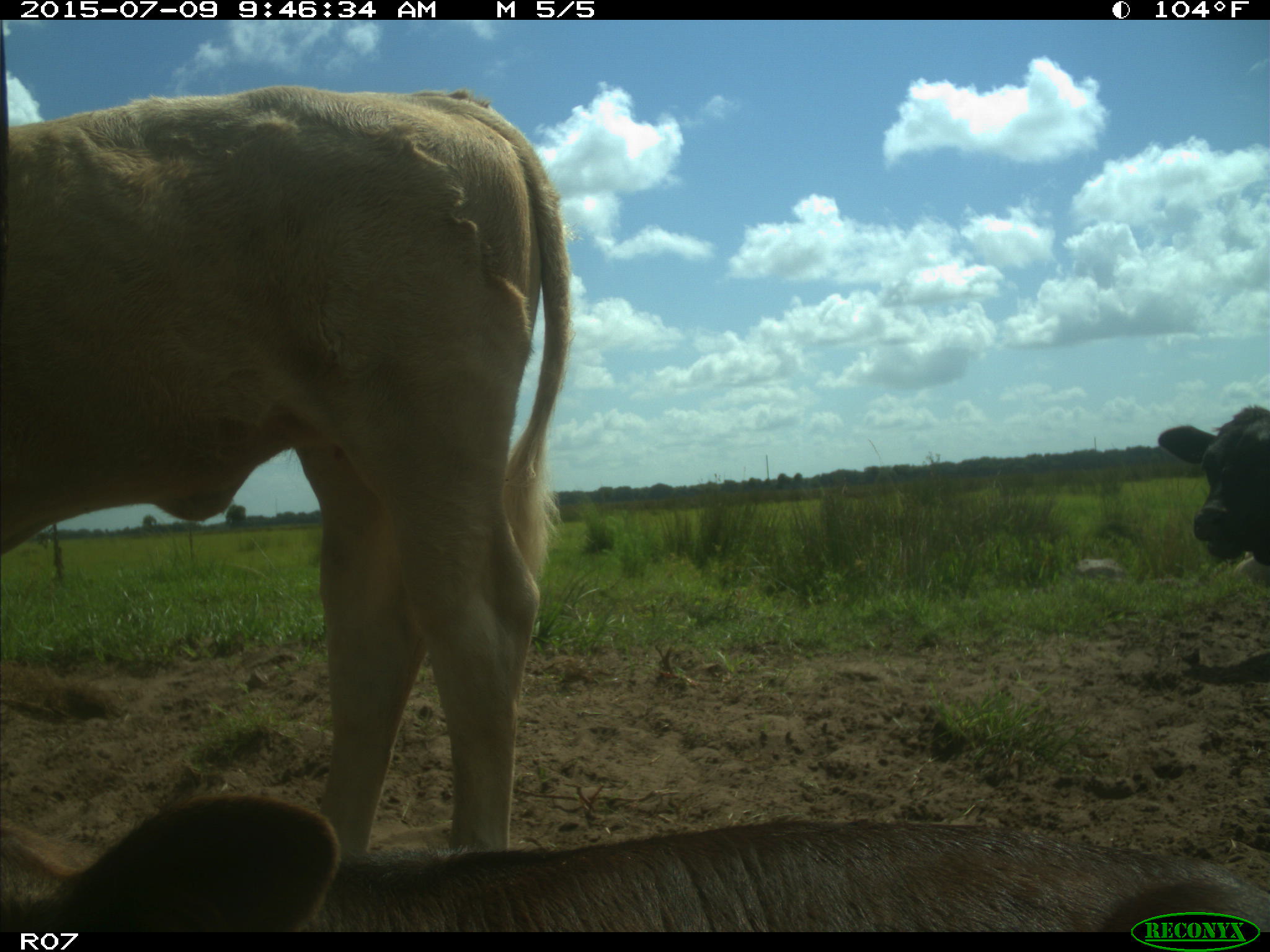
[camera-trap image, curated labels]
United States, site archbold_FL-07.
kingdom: Animalia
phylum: Chordata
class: Mammalia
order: Artiodactyla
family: Bovidae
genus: Bos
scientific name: Bos taurus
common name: domestic cow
Bos taurus (domestic cow).